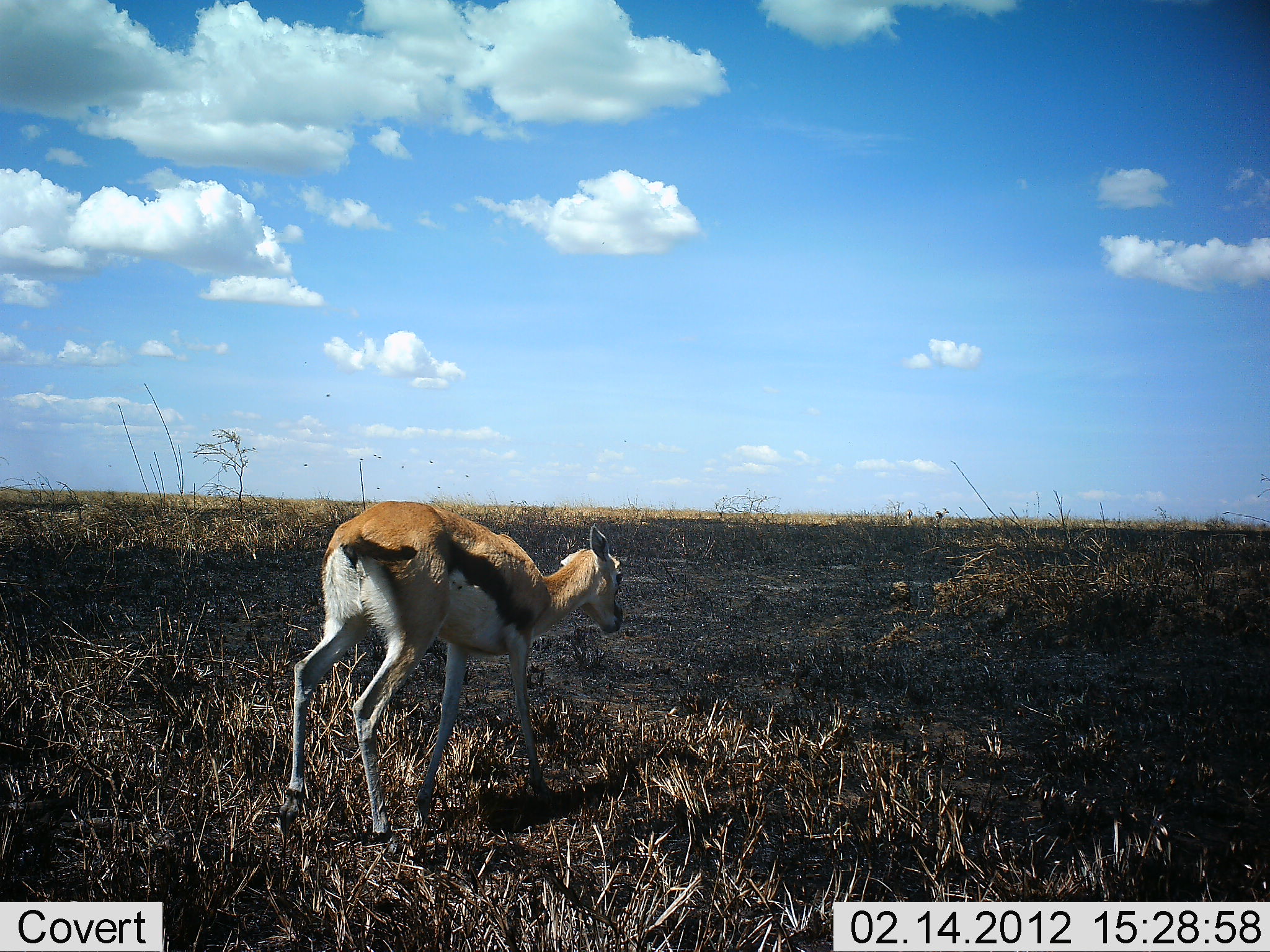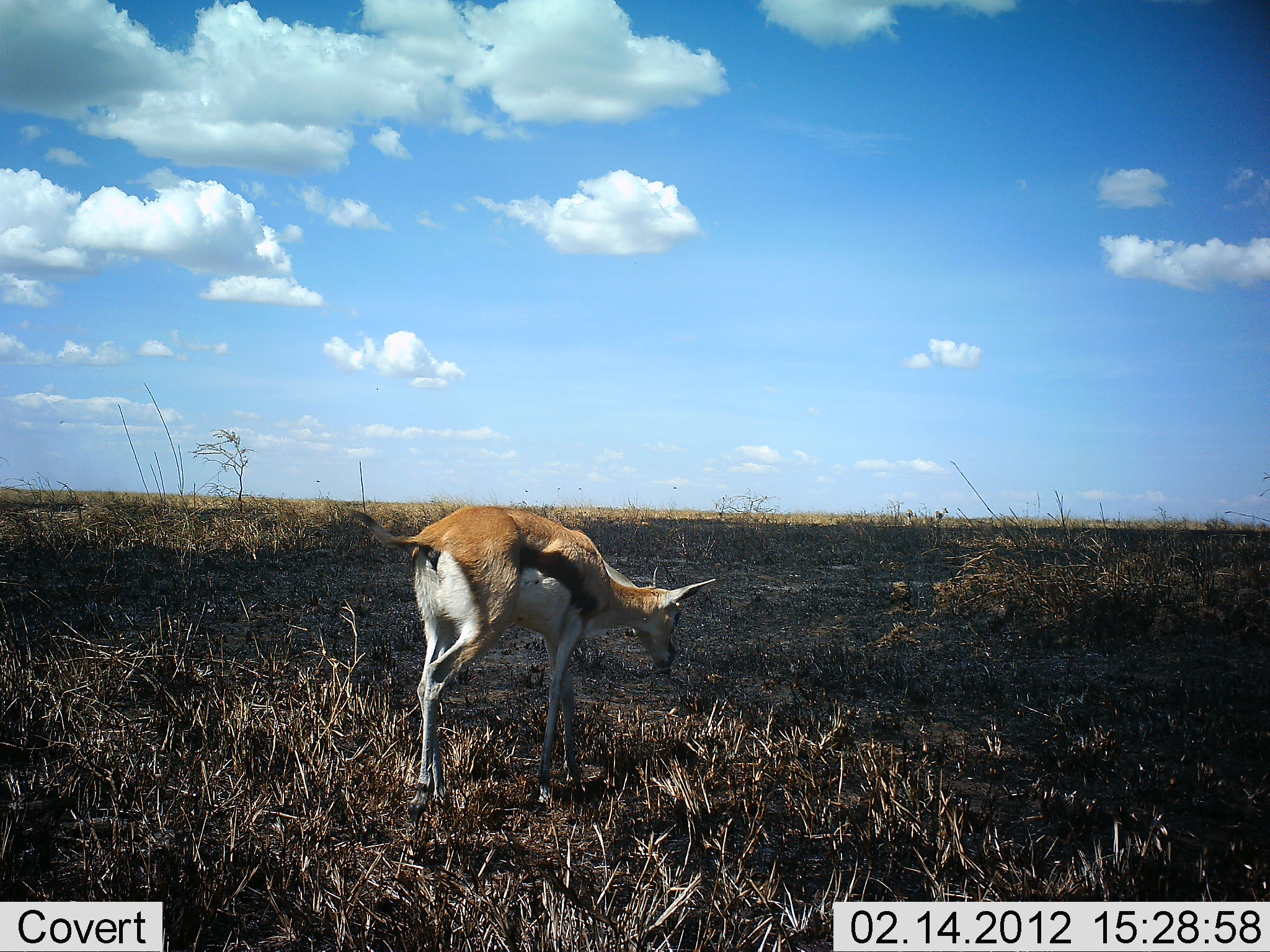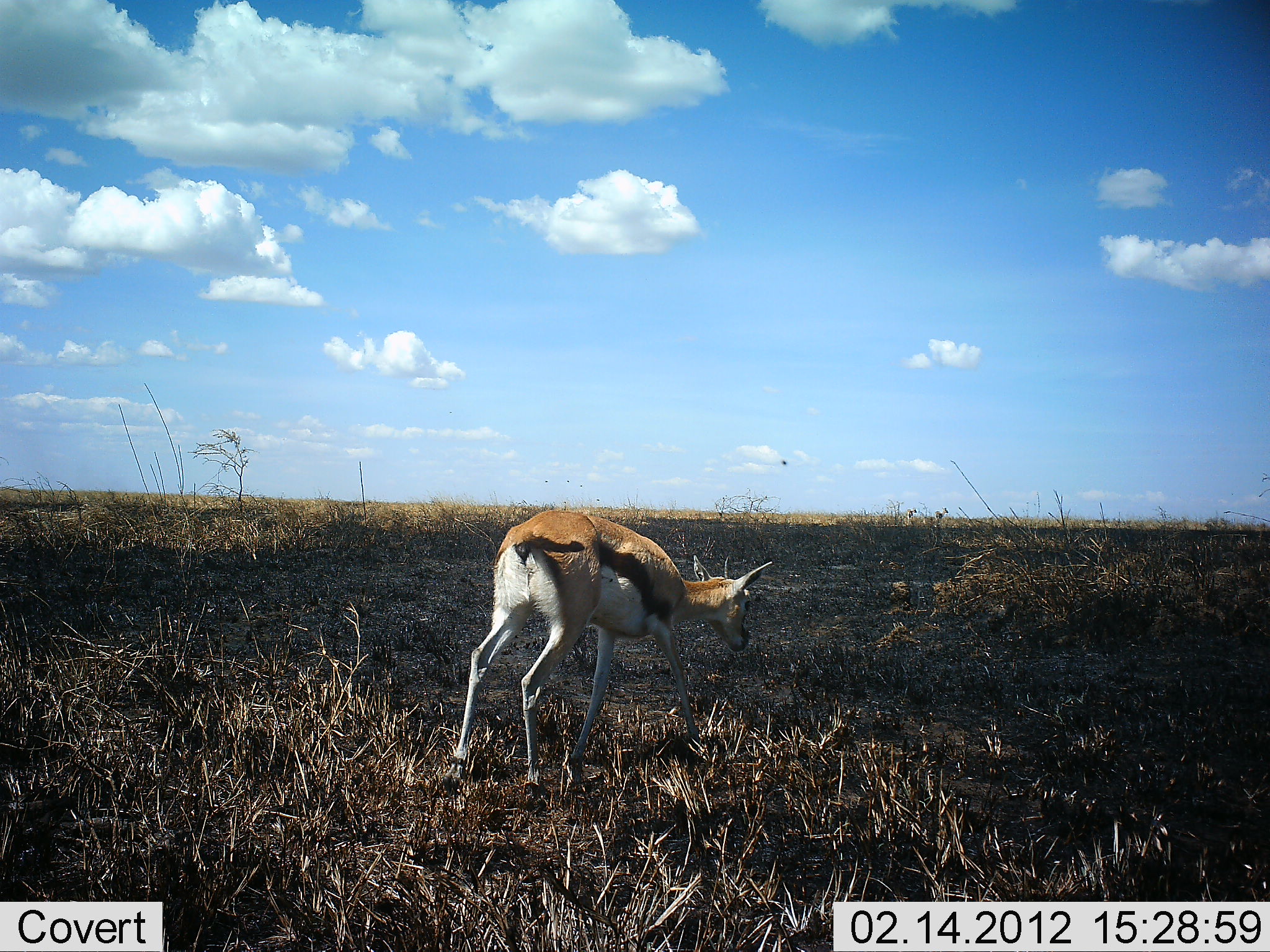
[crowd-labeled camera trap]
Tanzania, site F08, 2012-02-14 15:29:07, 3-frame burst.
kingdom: Animalia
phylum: Chordata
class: Mammalia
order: Artiodactyla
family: Bovidae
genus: Eudorcas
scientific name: Eudorcas thomsonii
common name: thomson's gazelle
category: gazellethomsons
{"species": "gazellethomsons (thomson's gazelle) (Eudorcas thomsonii)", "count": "1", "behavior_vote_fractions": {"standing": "18%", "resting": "0%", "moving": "94%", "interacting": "0%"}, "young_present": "6%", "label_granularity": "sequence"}